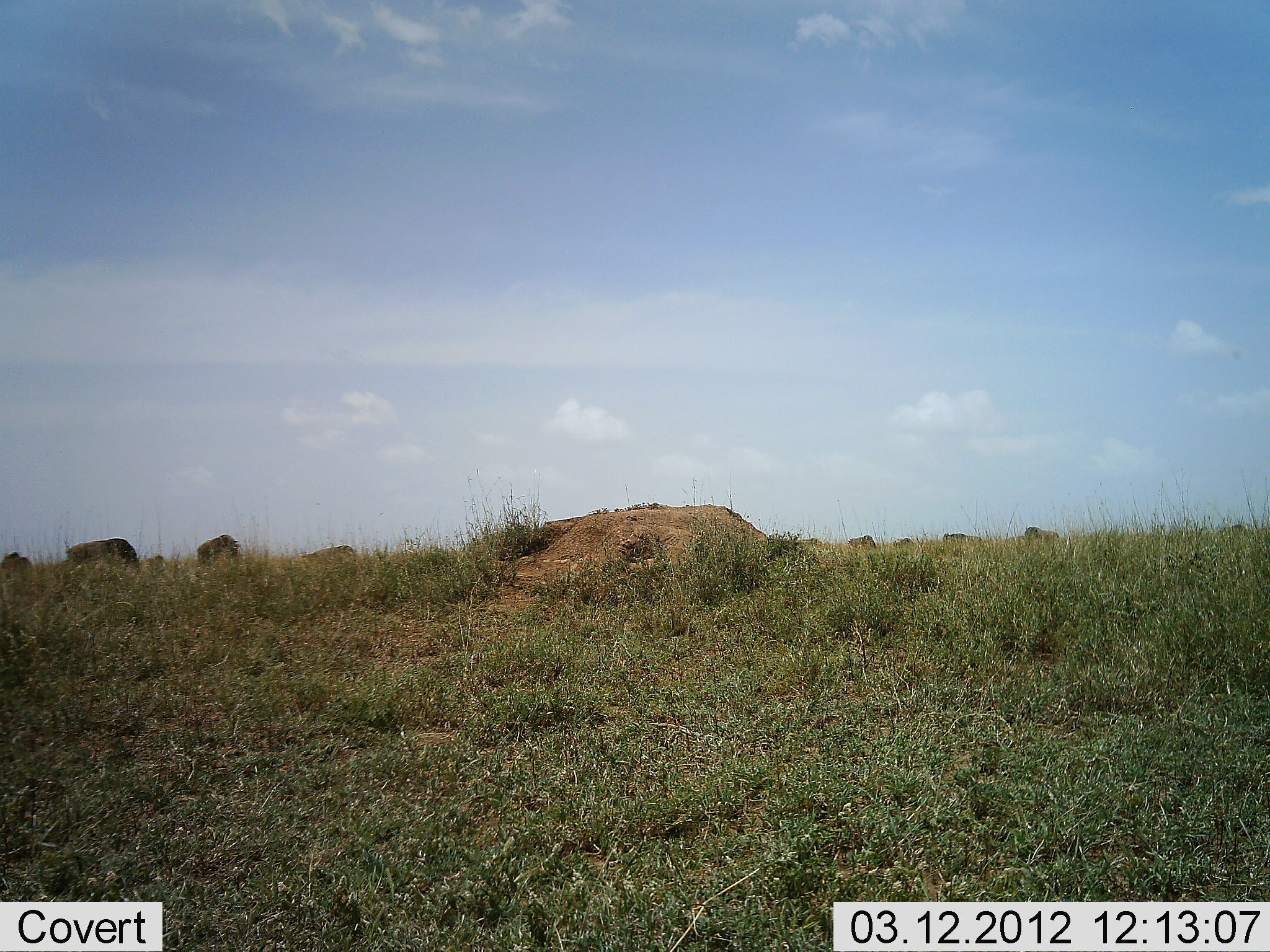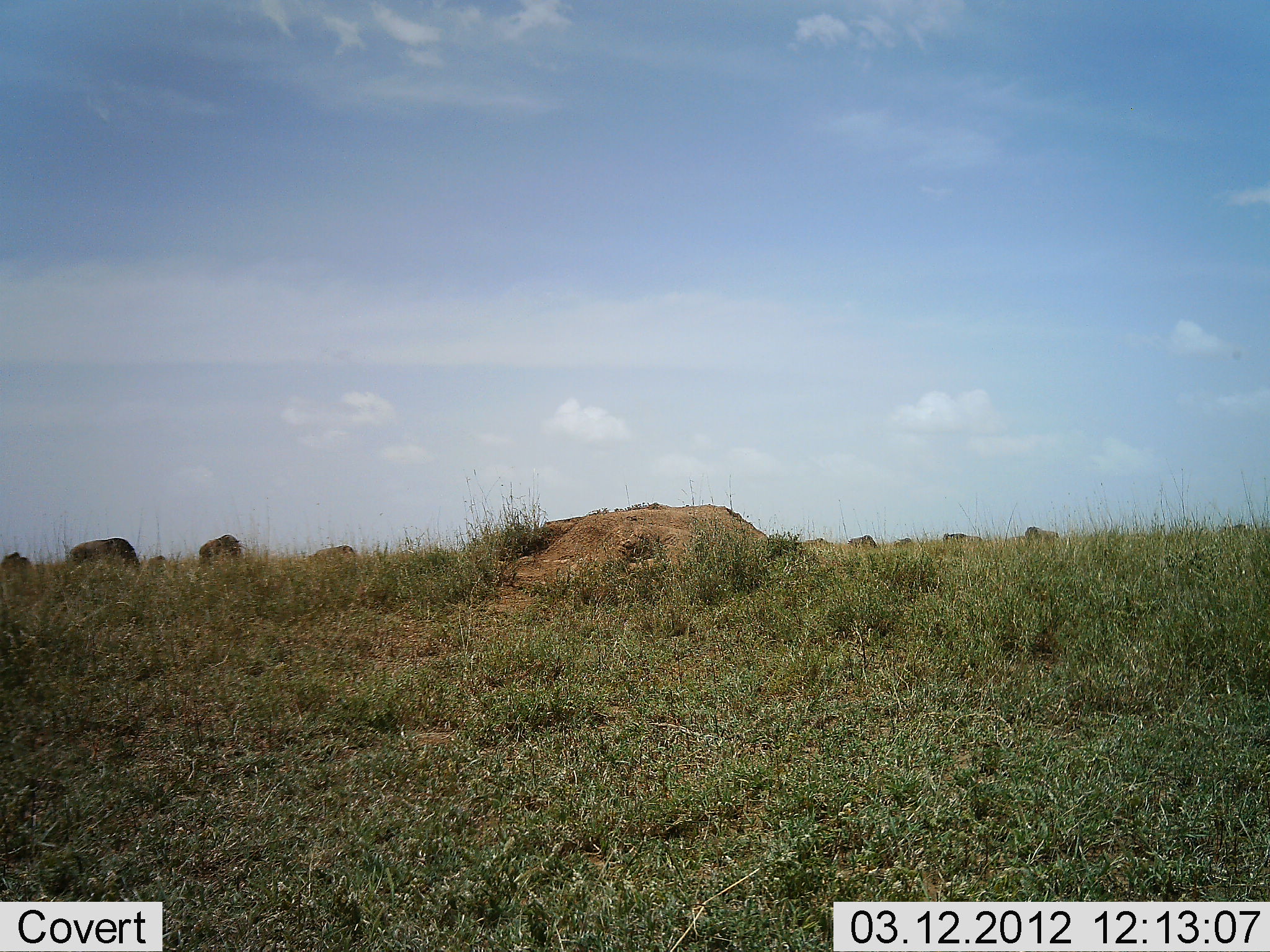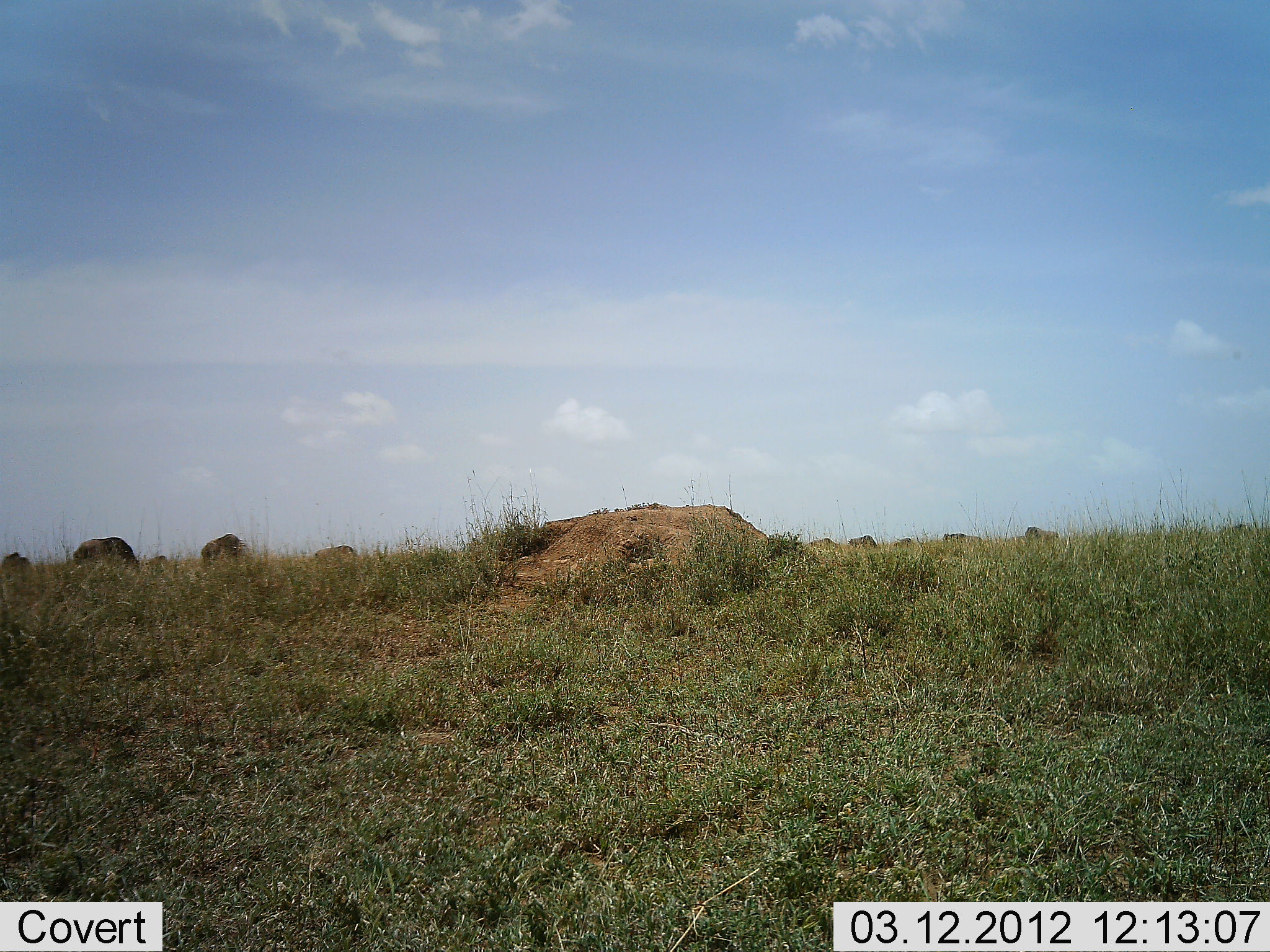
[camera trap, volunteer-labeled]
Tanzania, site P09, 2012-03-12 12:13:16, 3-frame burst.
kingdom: Animalia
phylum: Chordata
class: Mammalia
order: Artiodactyla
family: Bovidae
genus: Connochaetes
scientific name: Connochaetes taurinus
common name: blue wildebeest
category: wildebeest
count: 10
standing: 50%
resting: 0%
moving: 22%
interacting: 0%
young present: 0%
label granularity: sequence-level